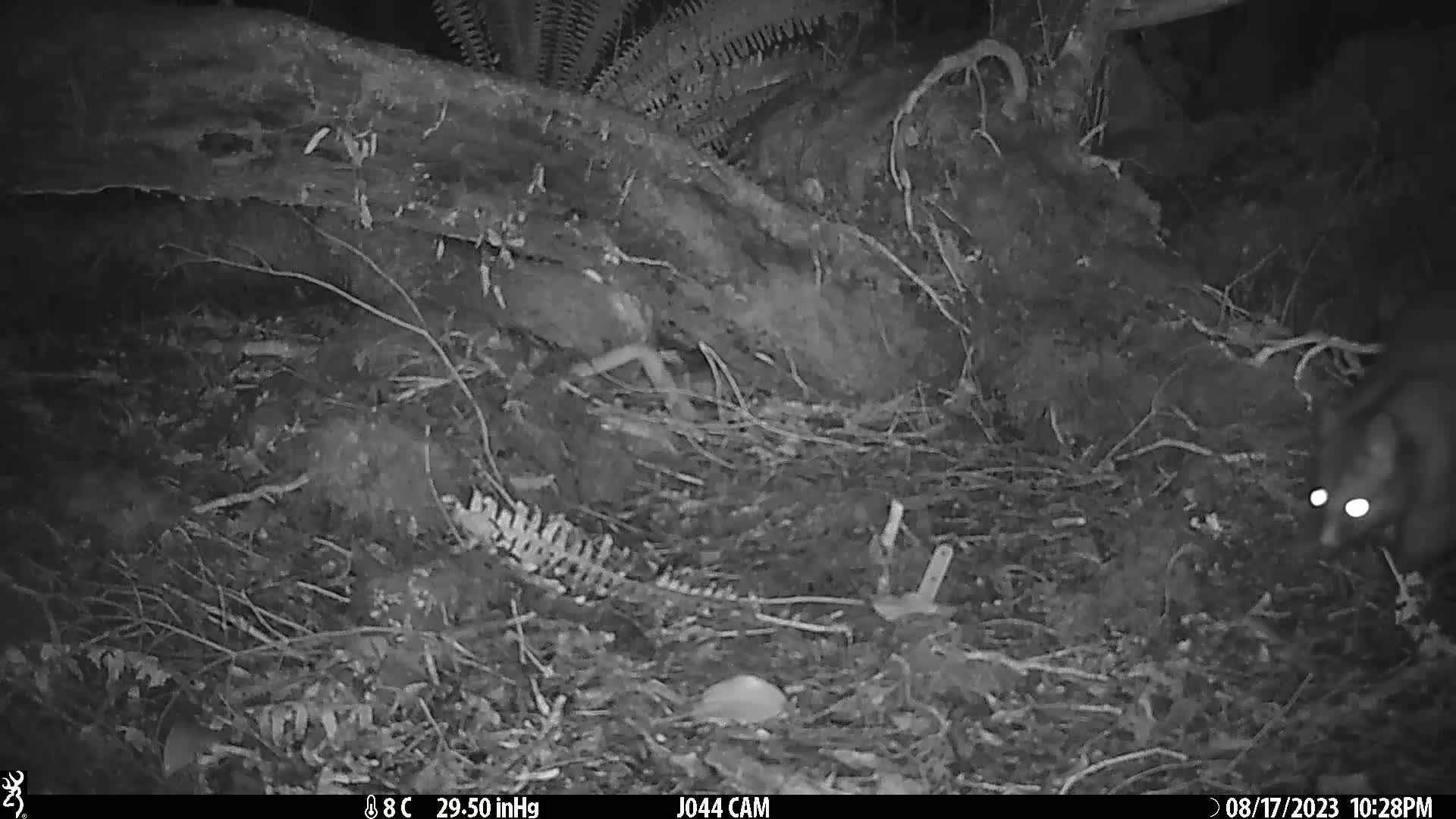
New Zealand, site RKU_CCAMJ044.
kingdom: Animalia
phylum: Chordata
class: Mammalia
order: Diprotodontia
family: Phalangeridae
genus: Trichosurus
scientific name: Trichosurus vulpecula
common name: common brushtail possum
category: possum